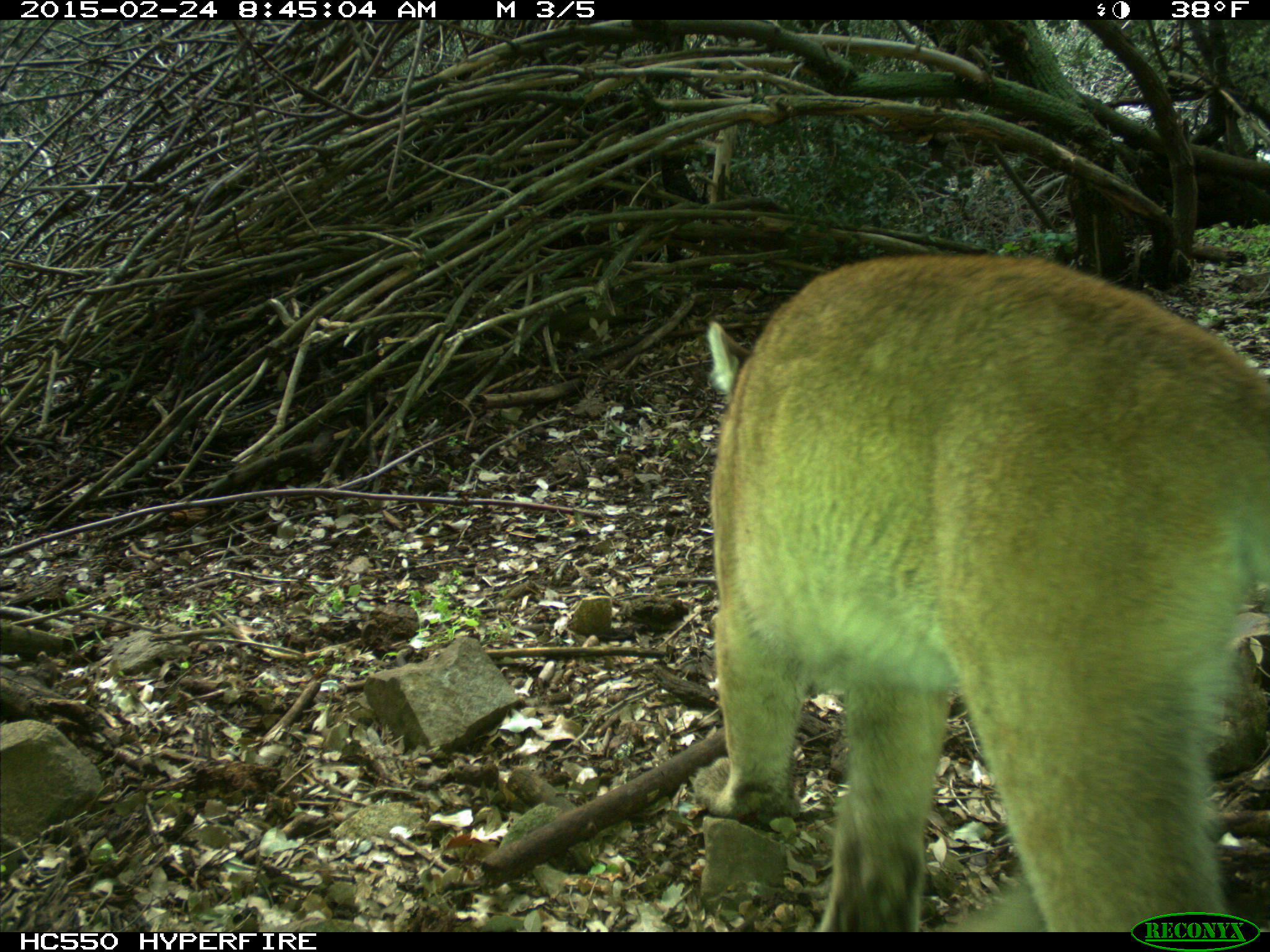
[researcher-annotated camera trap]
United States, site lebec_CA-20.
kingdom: Animalia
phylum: Chordata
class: Mammalia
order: Carnivora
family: Felidae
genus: Puma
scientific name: Puma concolor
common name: mountain lion